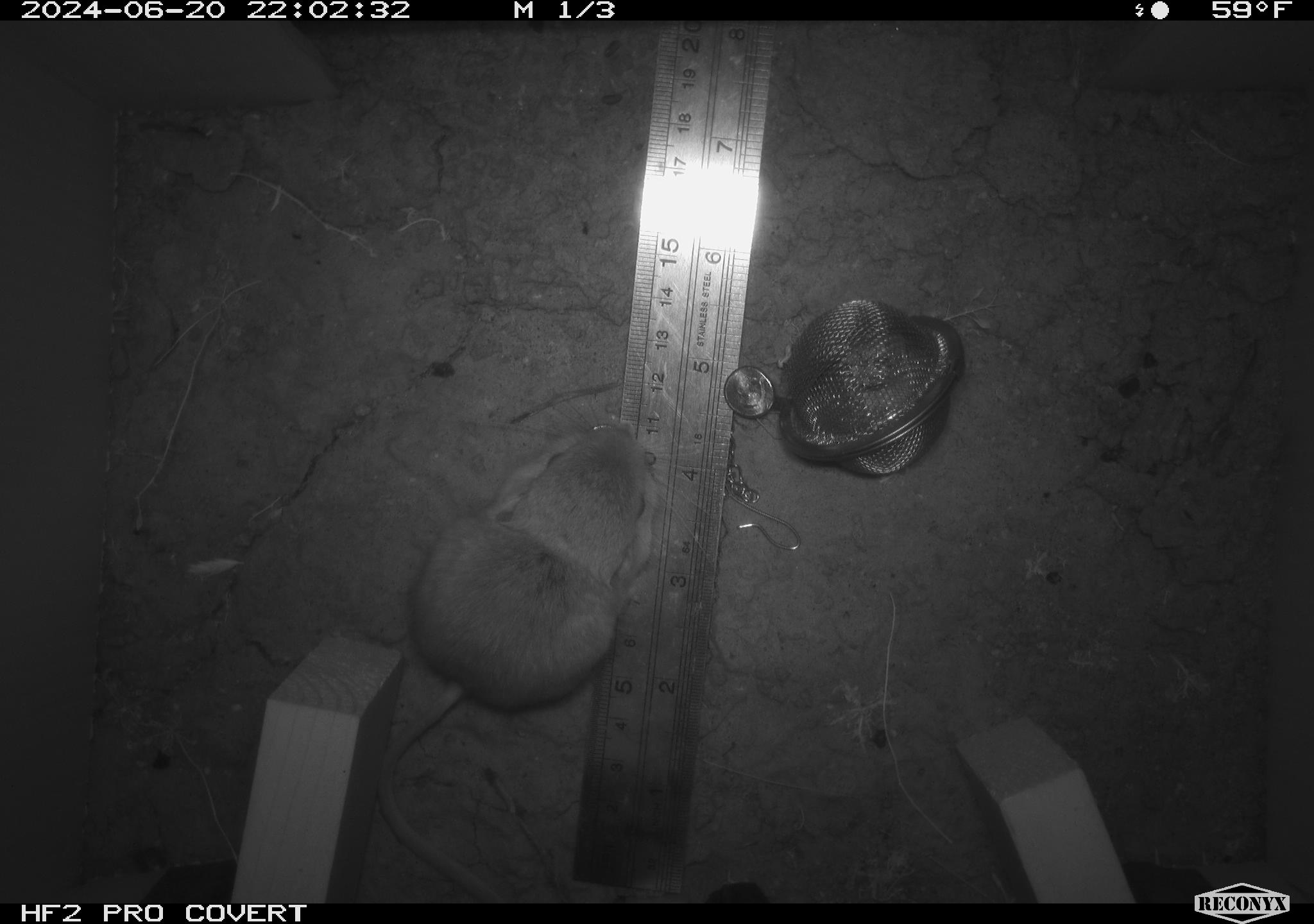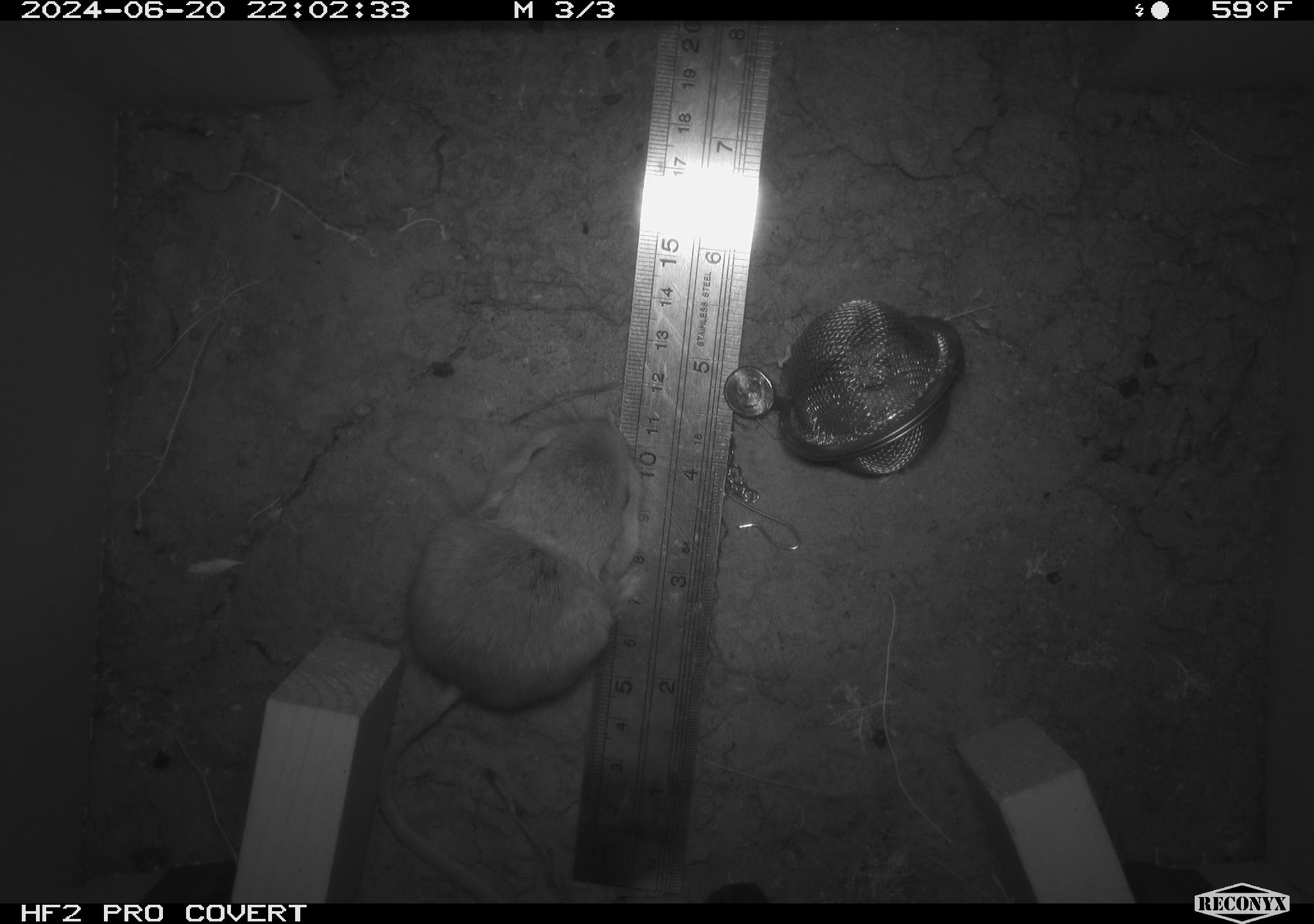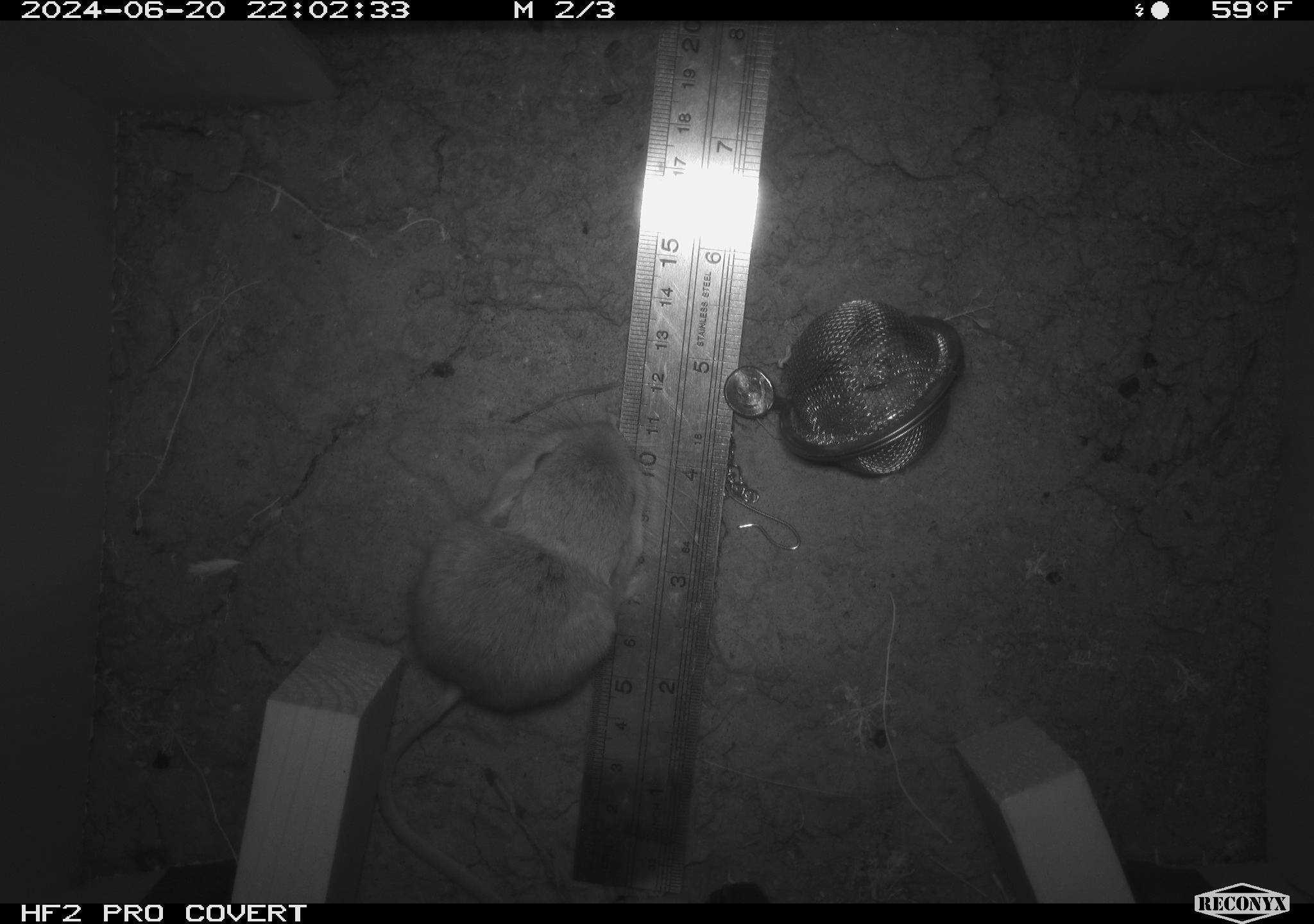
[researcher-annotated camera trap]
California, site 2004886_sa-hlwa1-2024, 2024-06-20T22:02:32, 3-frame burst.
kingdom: Animalia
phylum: Chordata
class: Mammalia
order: Rodentia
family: Heteromyidae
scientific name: Heteromyidae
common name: kangaroo rats and pocket mice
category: heteromyidae family